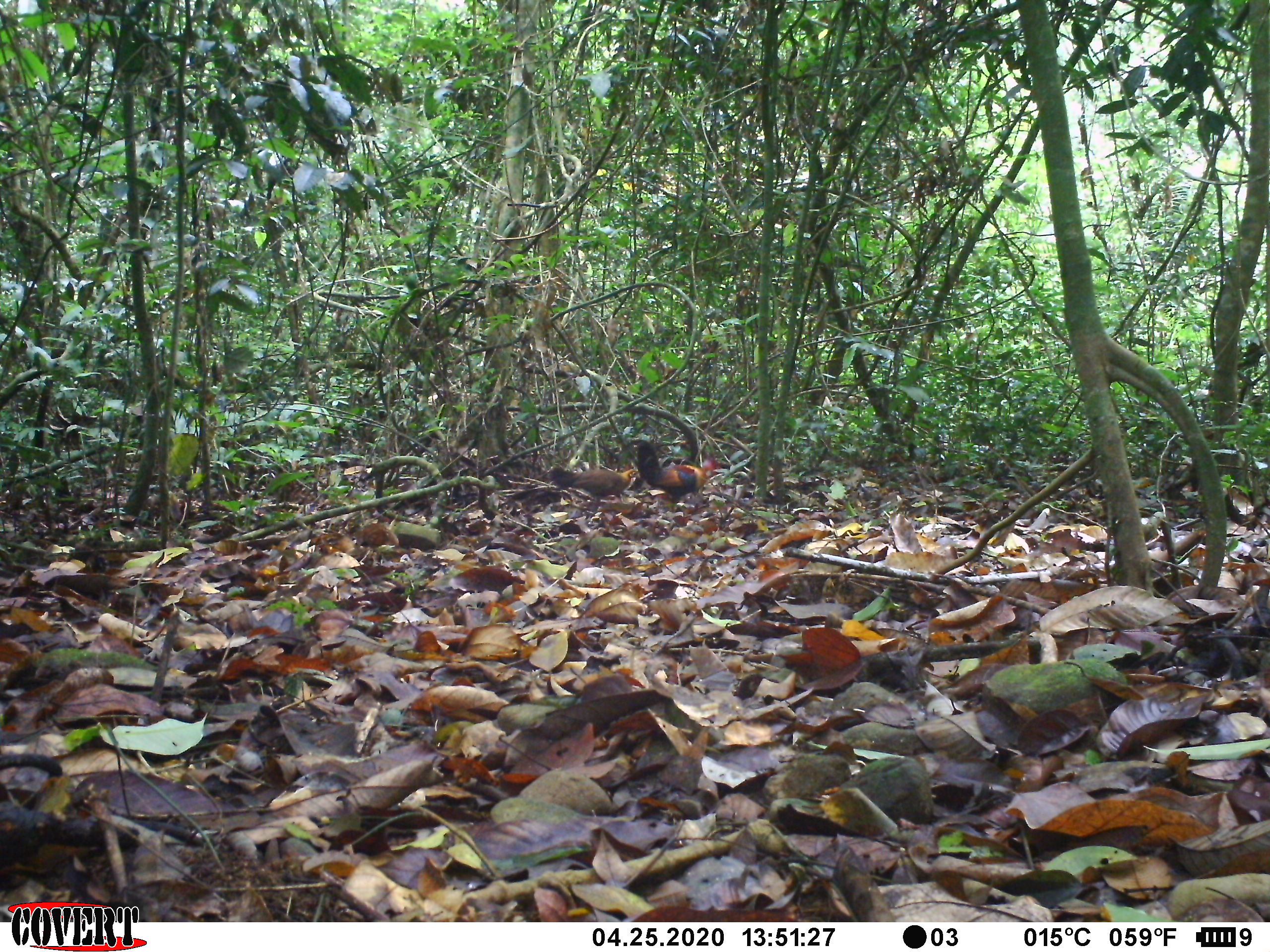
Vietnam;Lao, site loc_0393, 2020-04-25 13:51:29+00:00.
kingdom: Animalia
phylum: Chordata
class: Aves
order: Galliformes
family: Phasianidae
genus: Gallus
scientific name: Gallus gallus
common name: red junglefowl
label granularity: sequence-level